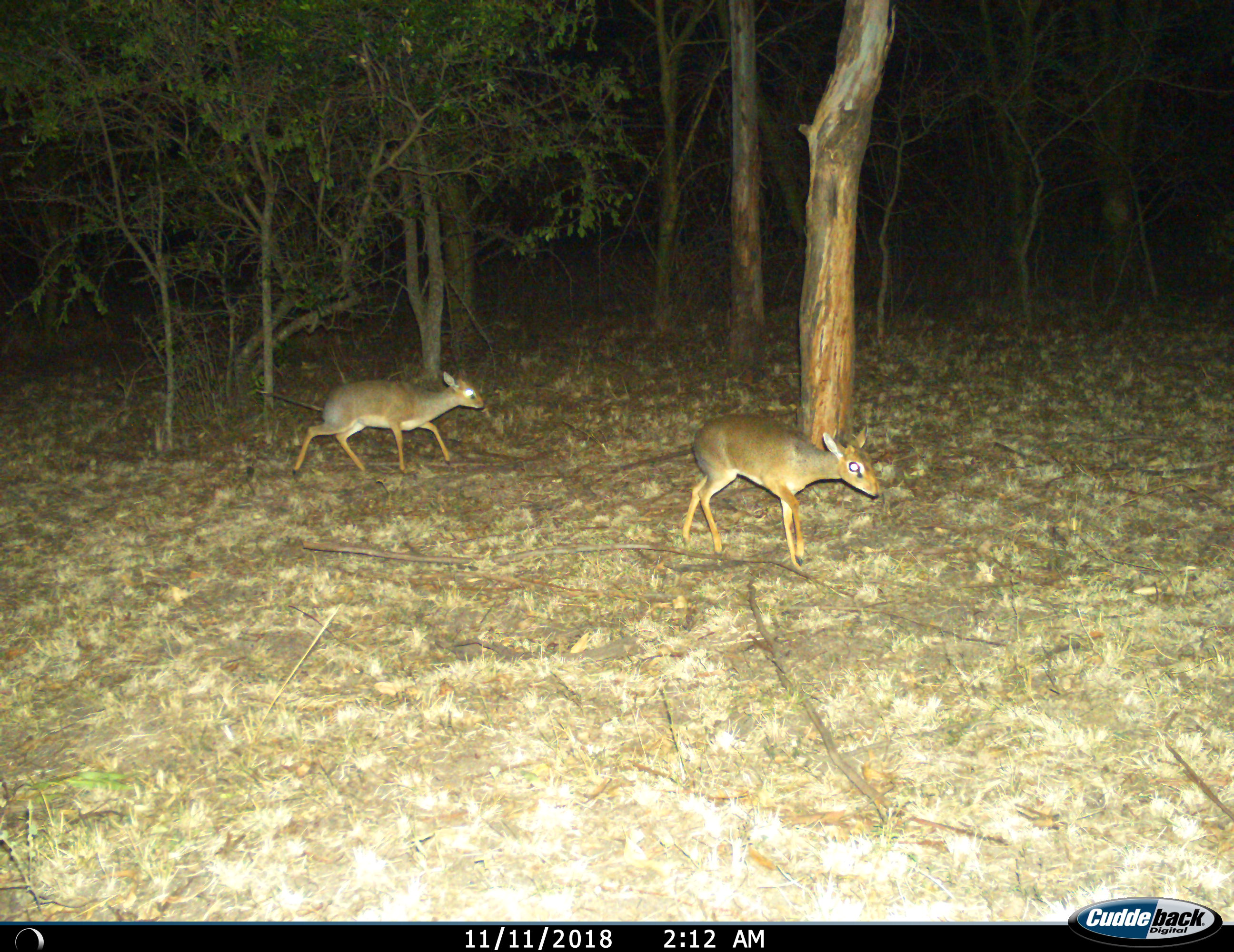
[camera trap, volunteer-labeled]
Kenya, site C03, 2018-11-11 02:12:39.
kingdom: Animalia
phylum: Chordata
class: Mammalia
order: Artiodactyla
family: Bovidae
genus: Madoqua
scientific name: Madoqua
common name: dikdik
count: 2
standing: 12%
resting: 0%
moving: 100%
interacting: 0%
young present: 0%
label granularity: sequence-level